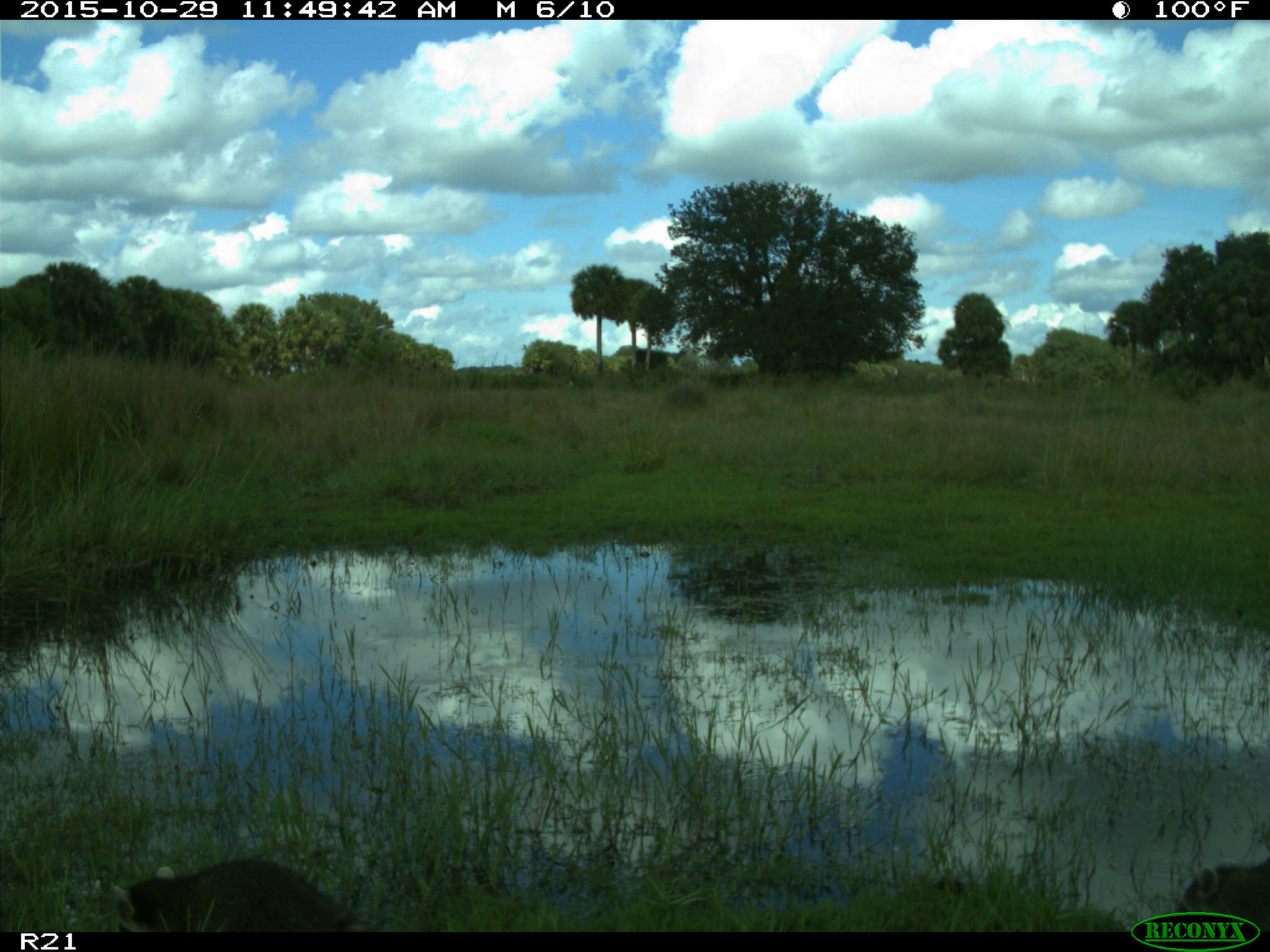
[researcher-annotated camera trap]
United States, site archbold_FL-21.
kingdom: Animalia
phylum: Chordata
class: Mammalia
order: Carnivora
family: Procyonidae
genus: Procyon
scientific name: Procyon lotor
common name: common raccoon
Procyon lotor (common raccoon).